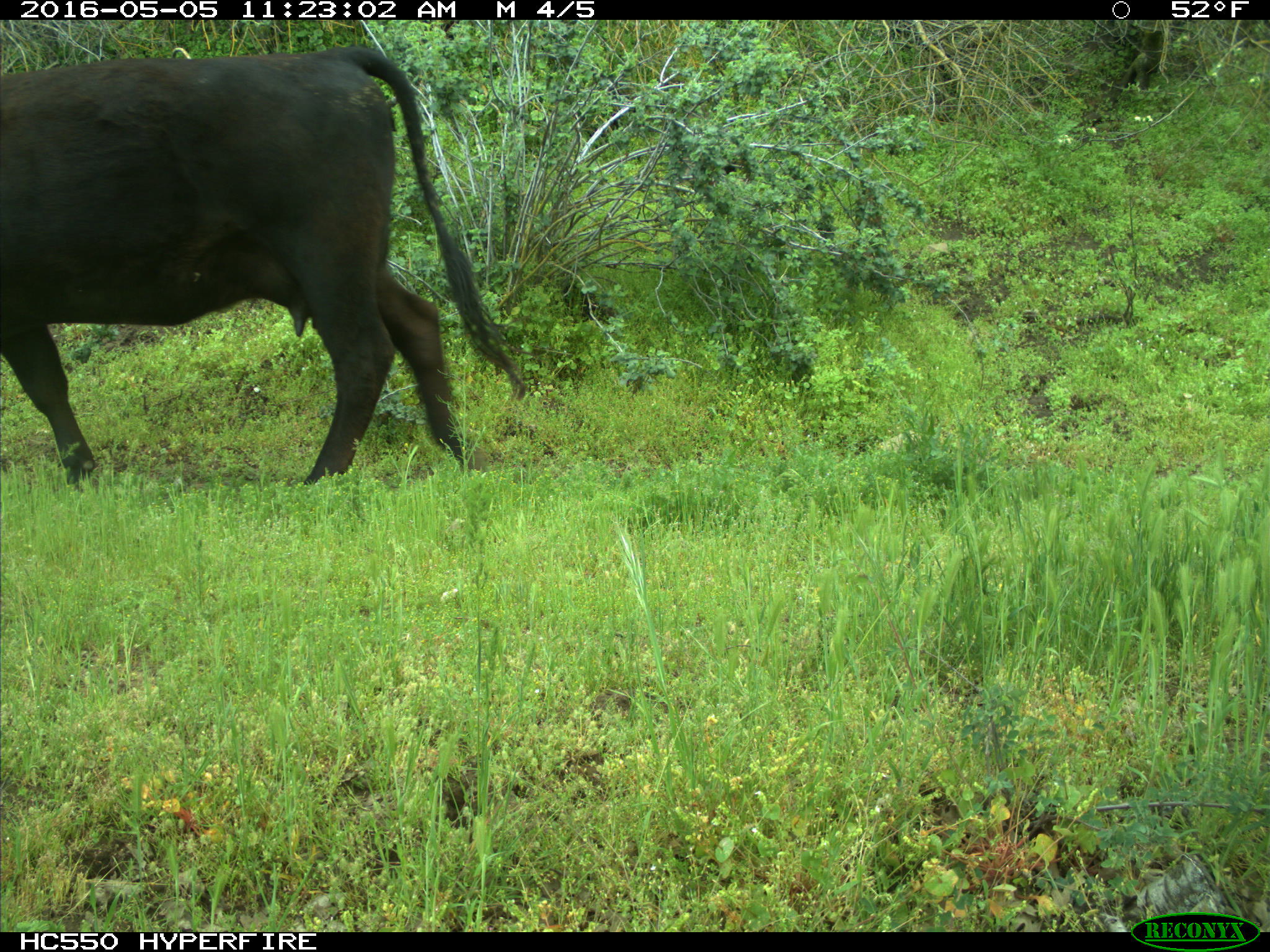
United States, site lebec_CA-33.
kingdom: Animalia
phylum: Chordata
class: Mammalia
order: Artiodactyla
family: Bovidae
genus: Bos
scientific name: Bos taurus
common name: domestic cow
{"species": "Bos taurus (domestic cow)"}